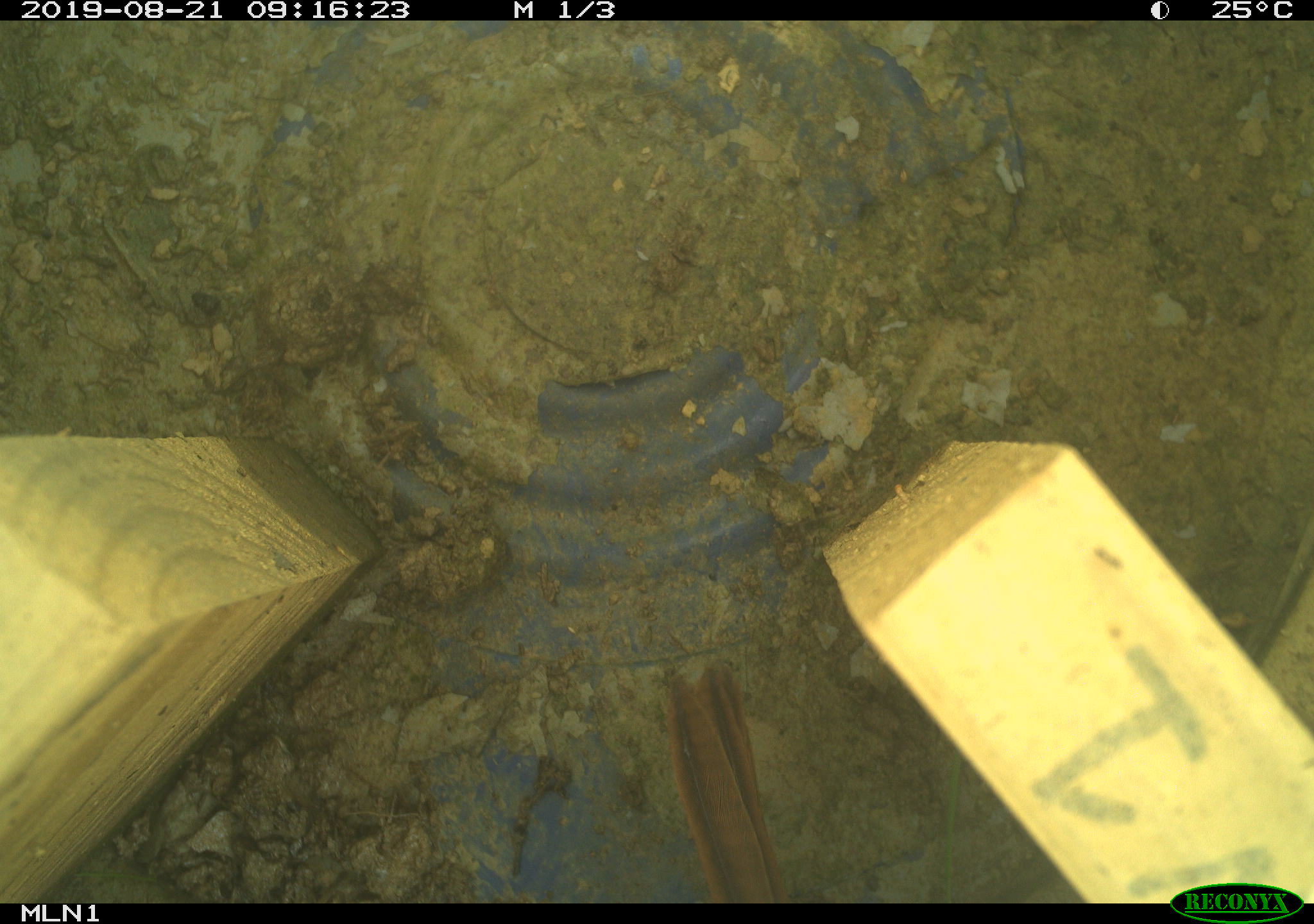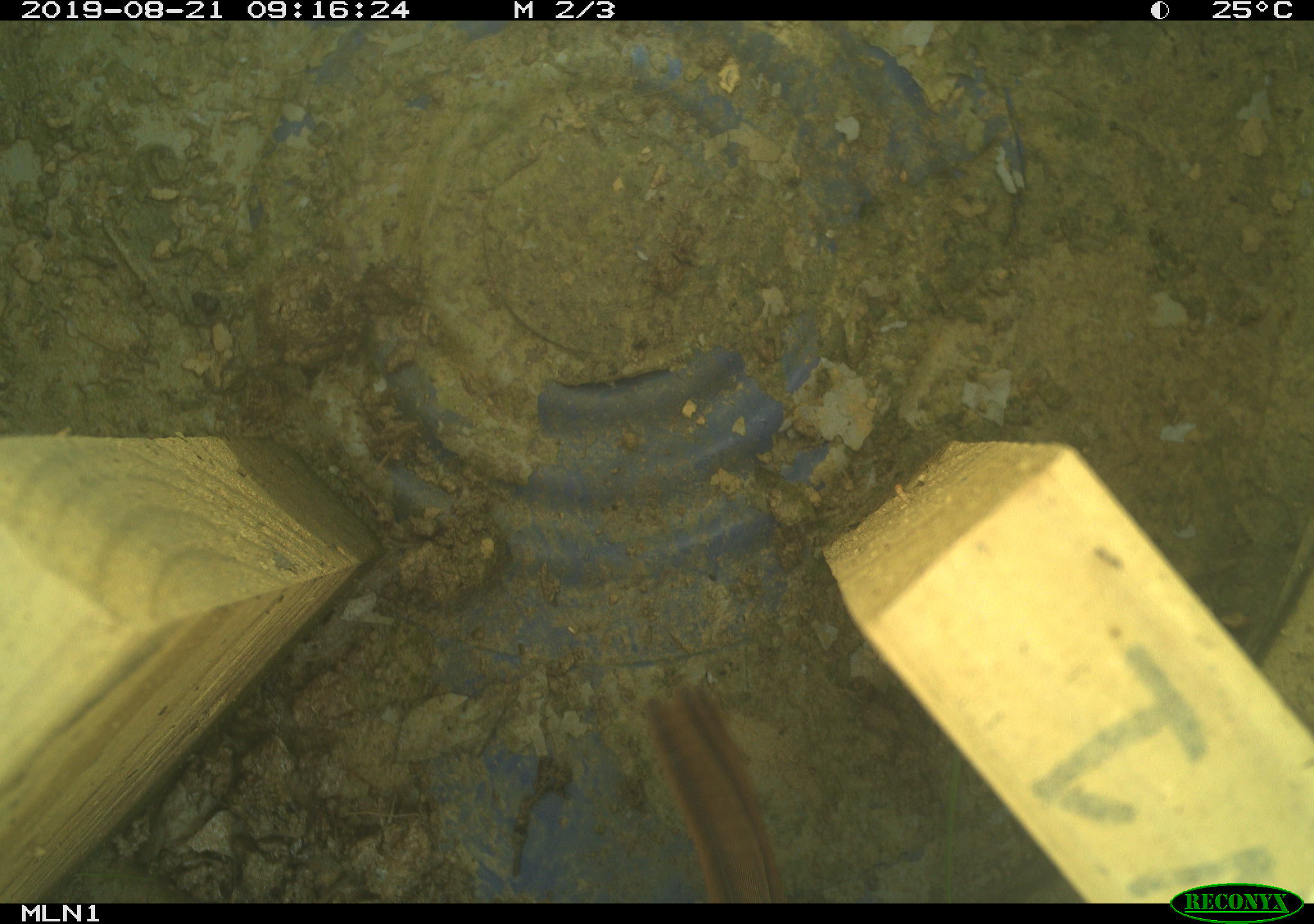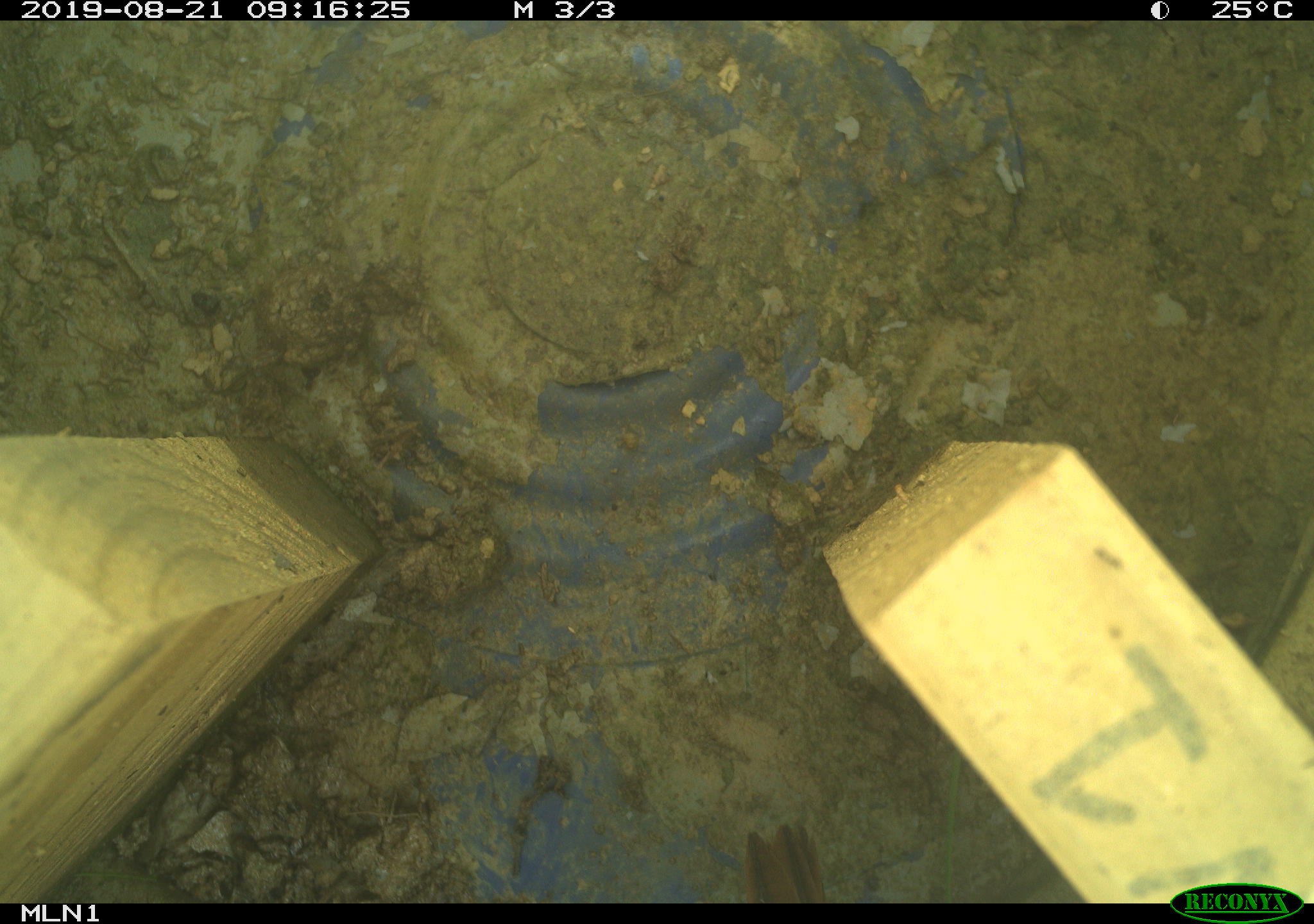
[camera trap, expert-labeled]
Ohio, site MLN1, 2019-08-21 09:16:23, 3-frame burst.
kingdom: Animalia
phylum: Chordata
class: Aves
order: Passeriformes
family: Passerellidae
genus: Melospiza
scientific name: Melospiza melodia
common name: song sparrow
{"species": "song sparrow (Melospiza melodia)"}